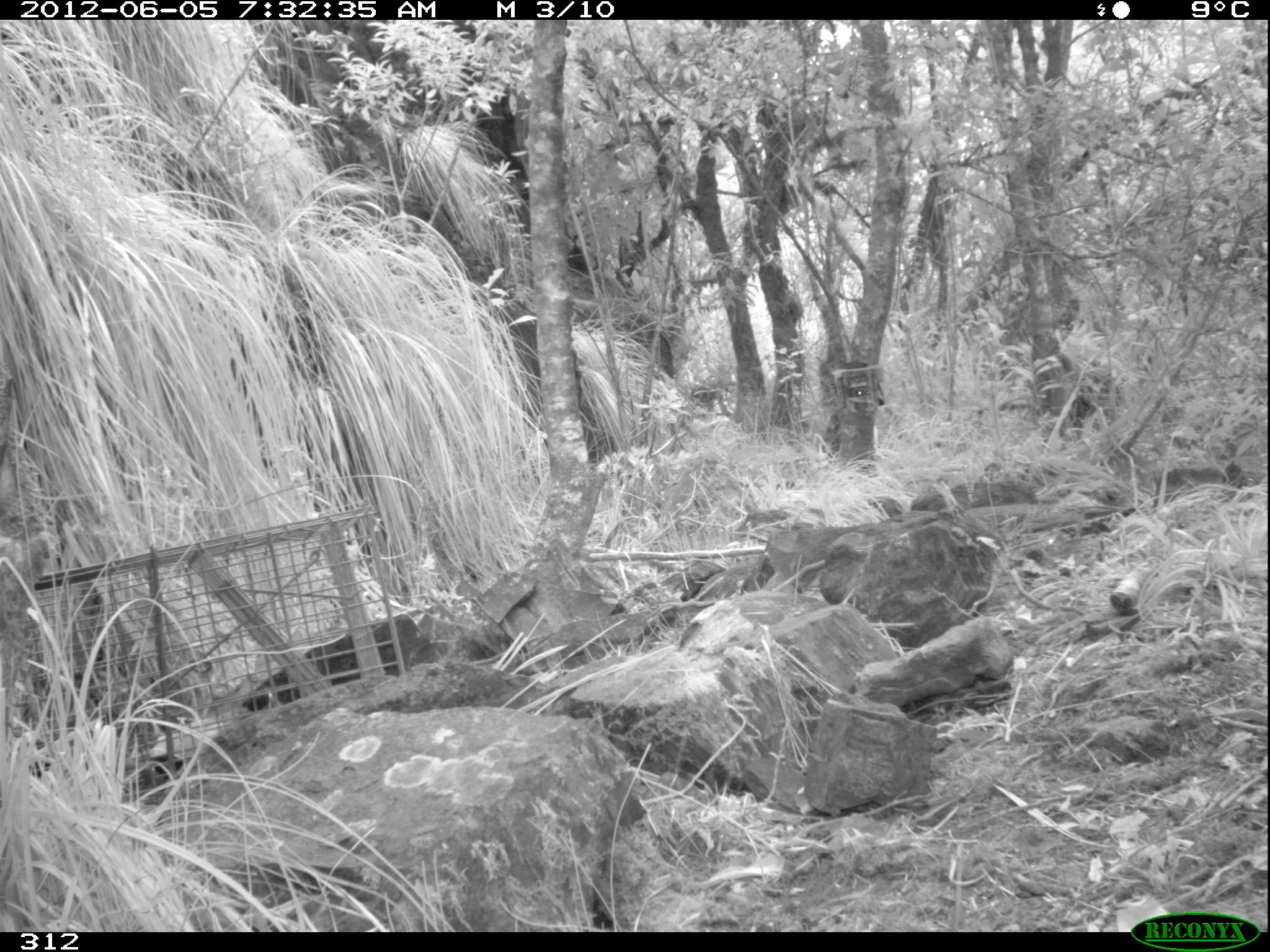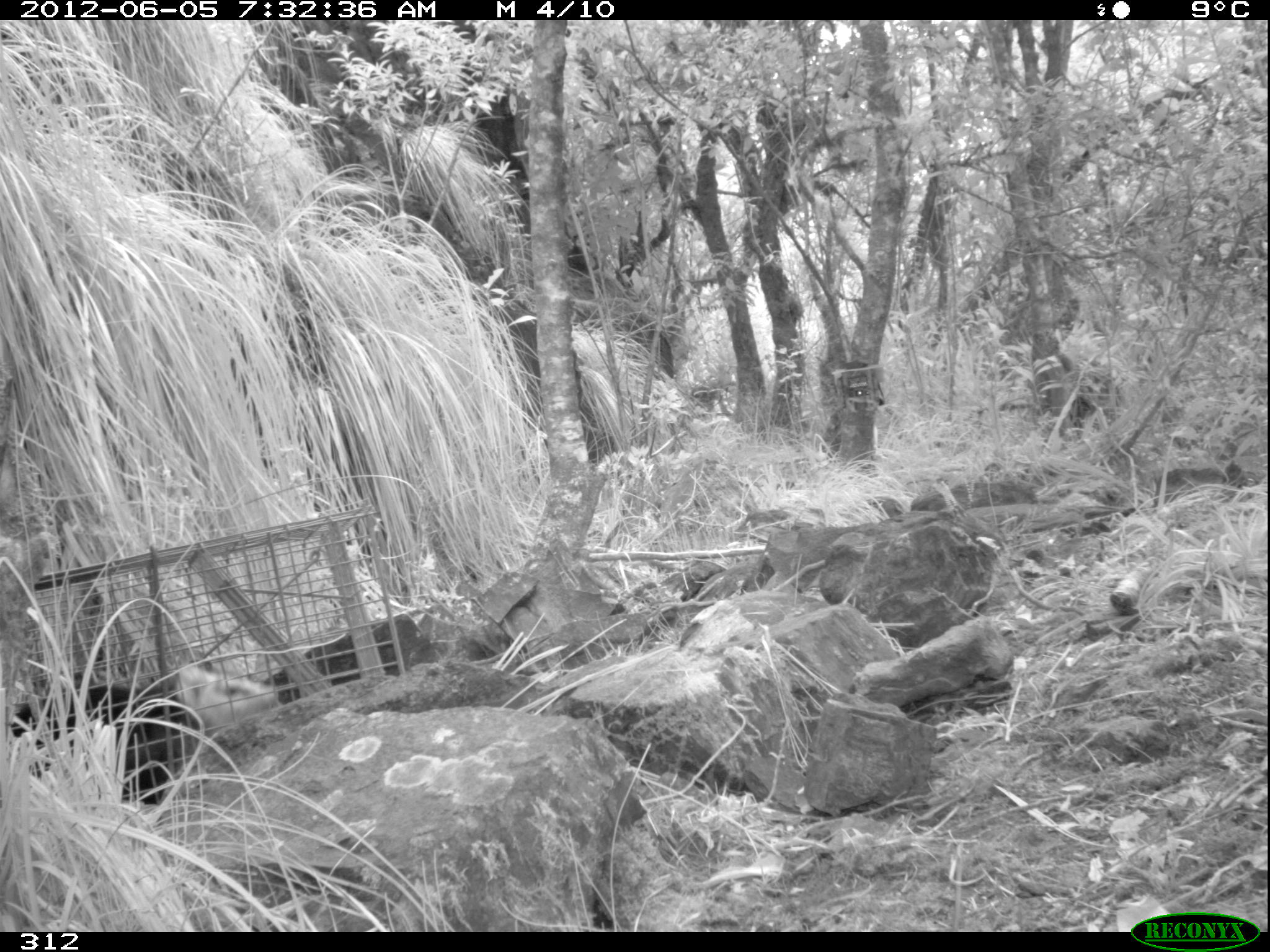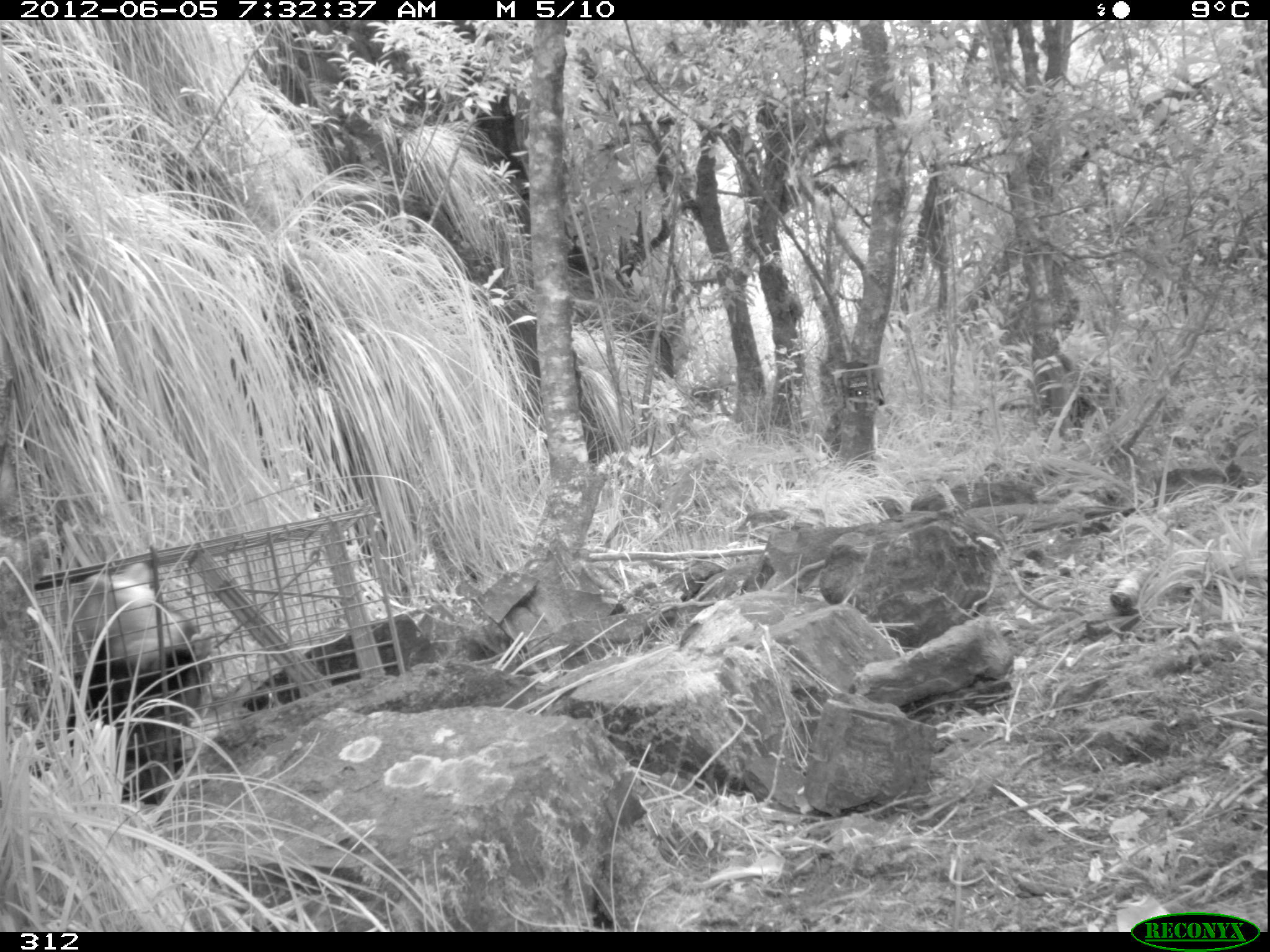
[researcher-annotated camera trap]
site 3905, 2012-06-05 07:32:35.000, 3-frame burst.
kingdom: Animalia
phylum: Chordata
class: Mammalia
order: Didelphimorphia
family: Didelphidae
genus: Didelphis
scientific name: Didelphis pernigra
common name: andean white-eared opossum